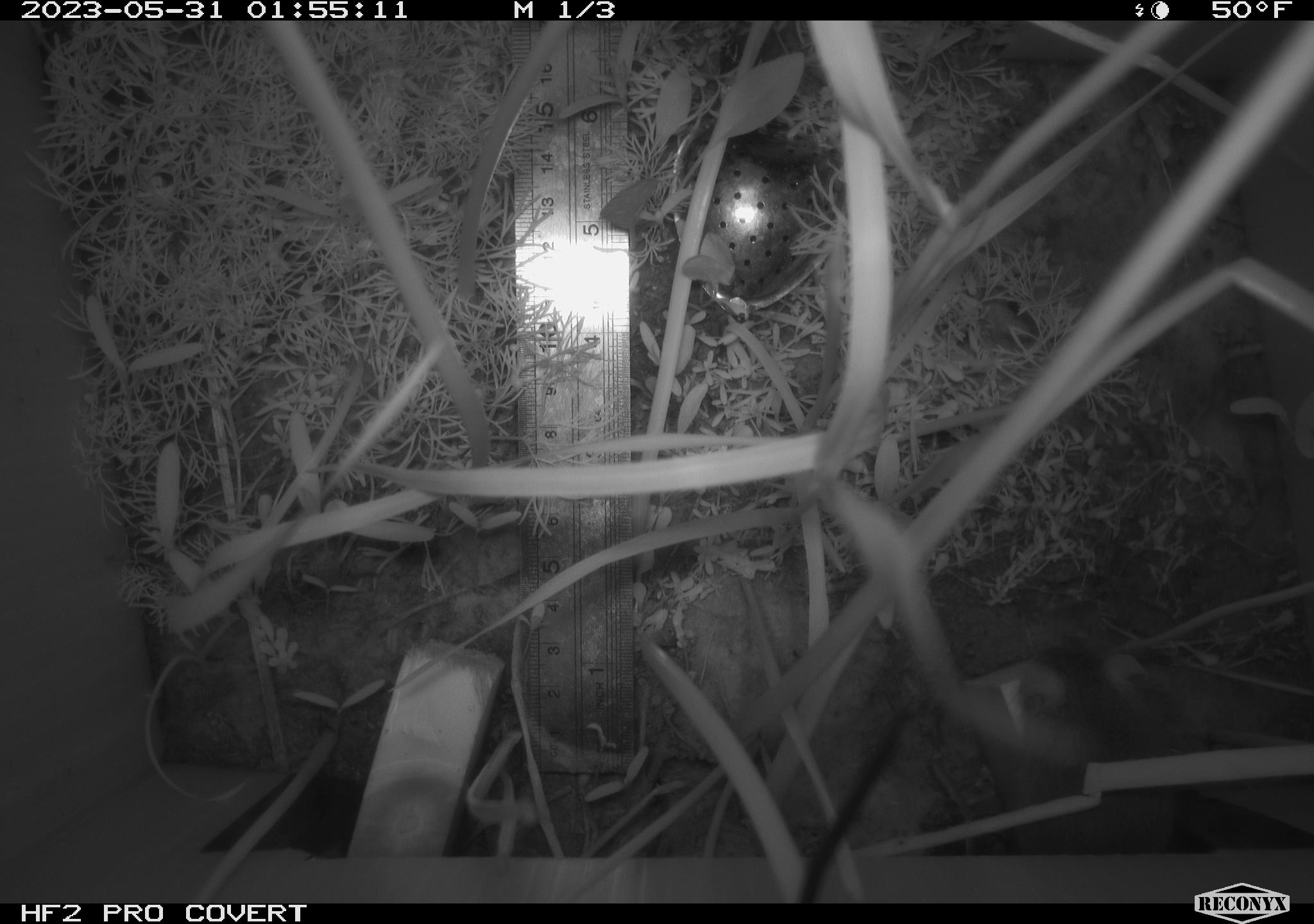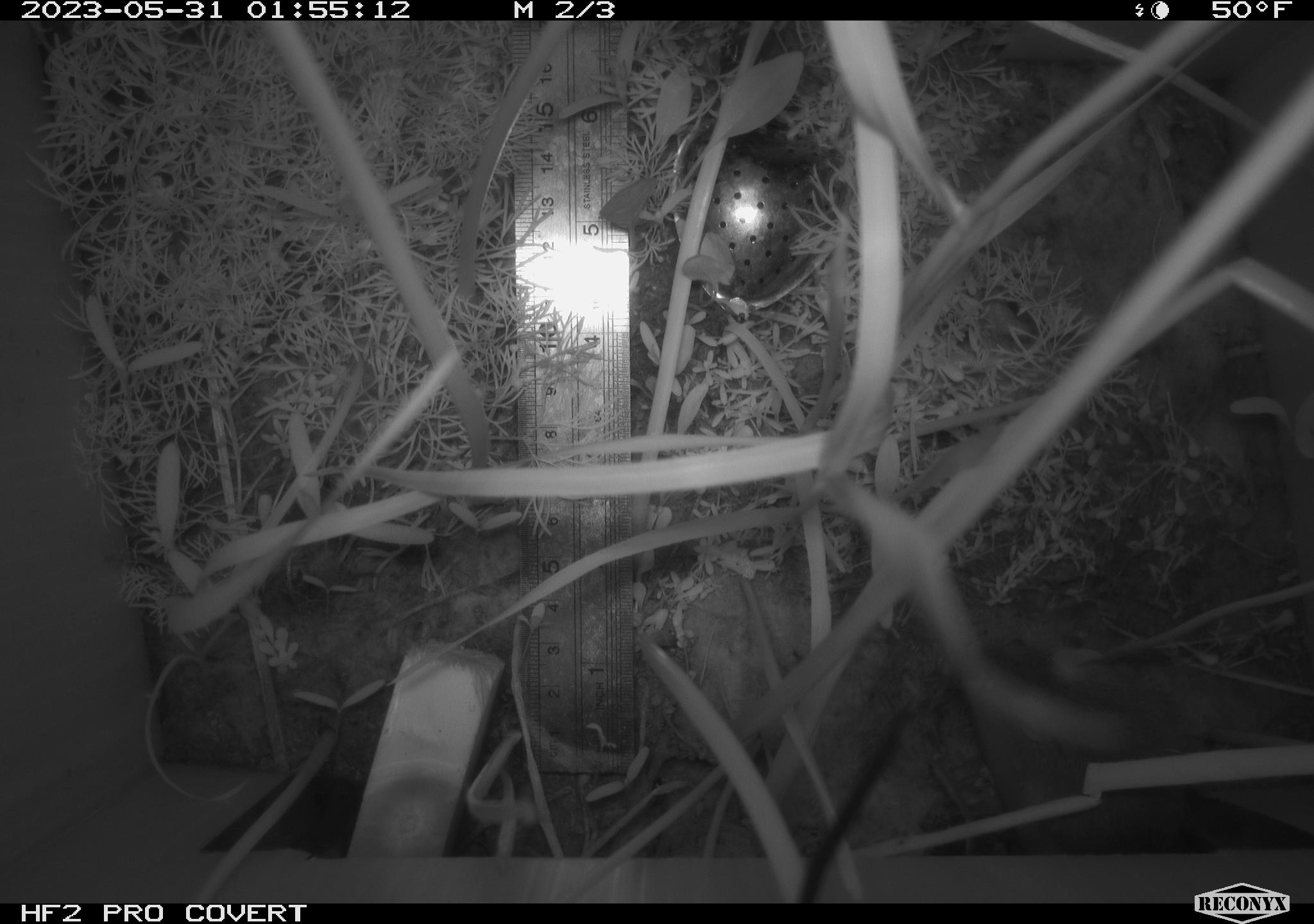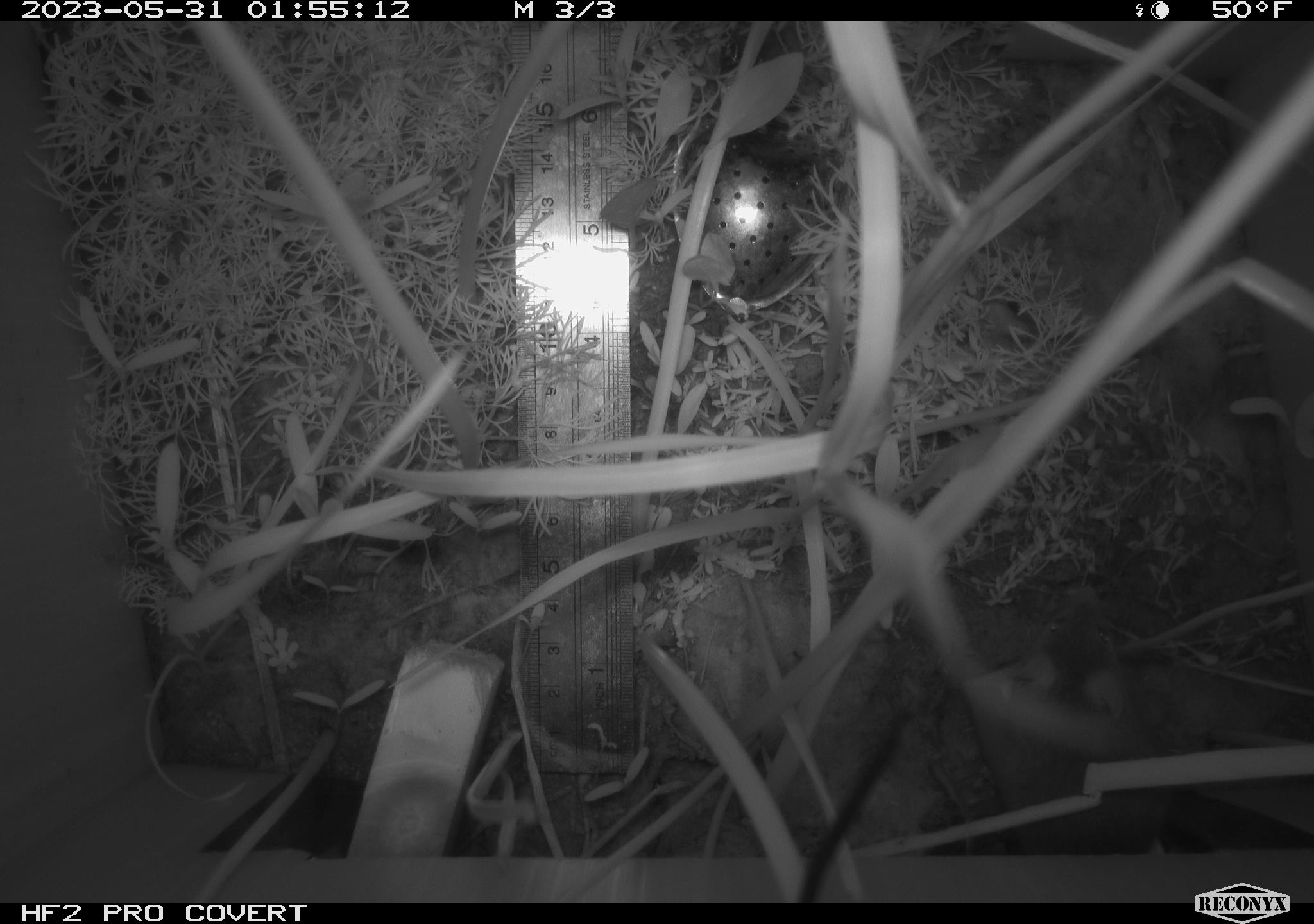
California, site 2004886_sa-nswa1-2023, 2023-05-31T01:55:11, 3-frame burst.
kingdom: Animalia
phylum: Chordata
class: Mammalia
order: Rodentia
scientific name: Rodentia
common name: mouse species